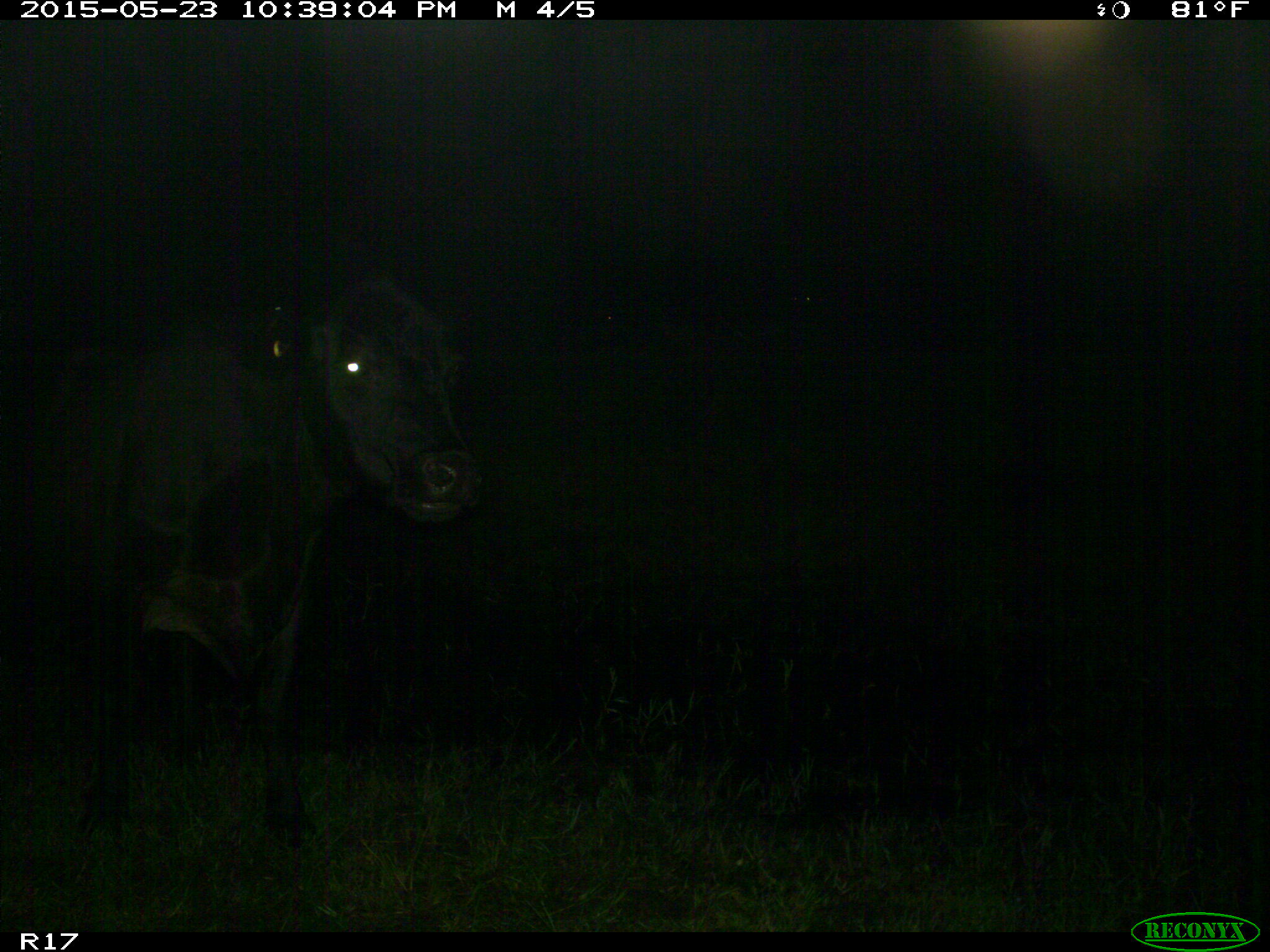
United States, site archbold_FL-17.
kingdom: Animalia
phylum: Chordata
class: Mammalia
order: Artiodactyla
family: Bovidae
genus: Bos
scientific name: Bos taurus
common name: domestic cow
Bos taurus (domestic cow).